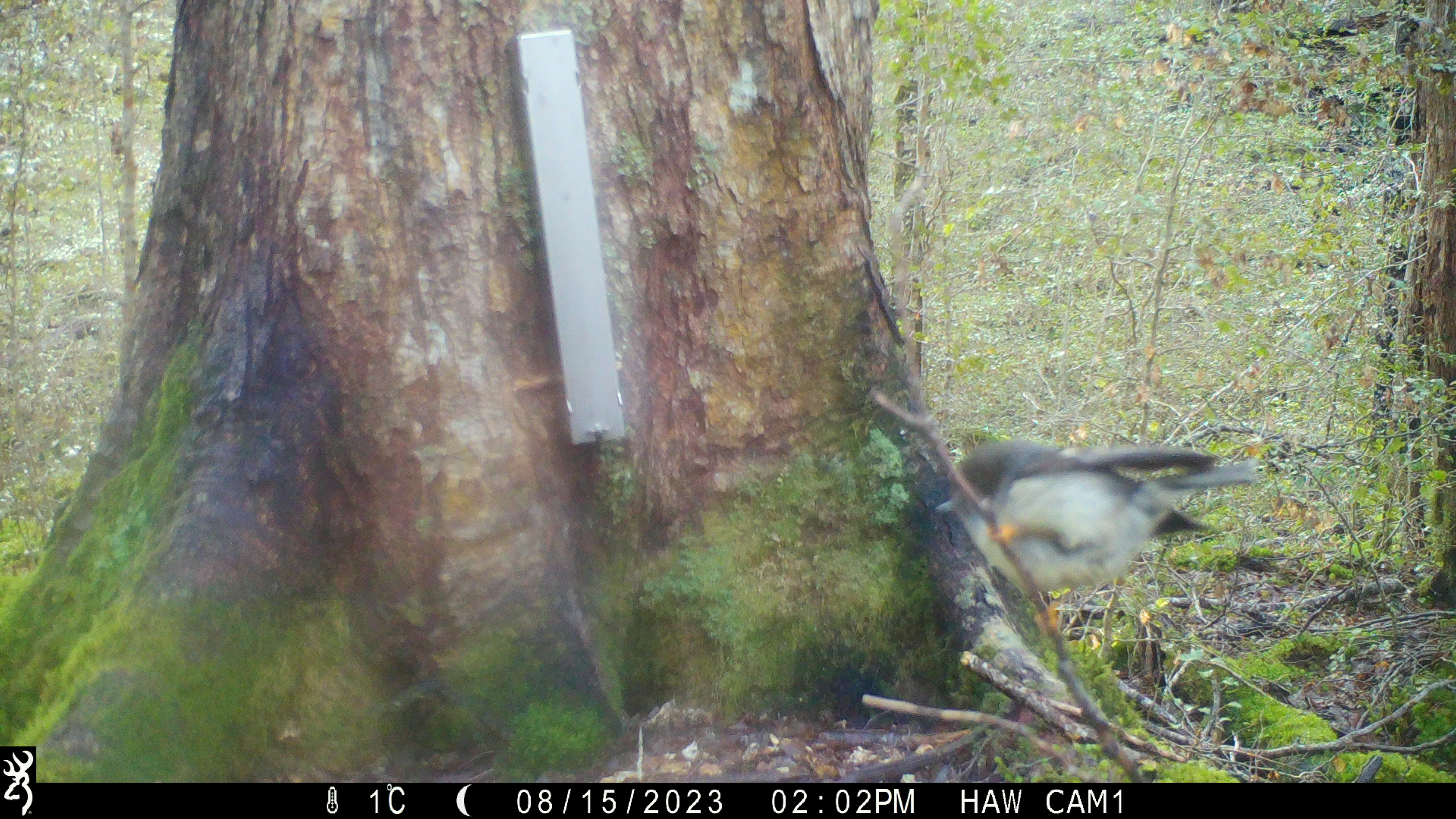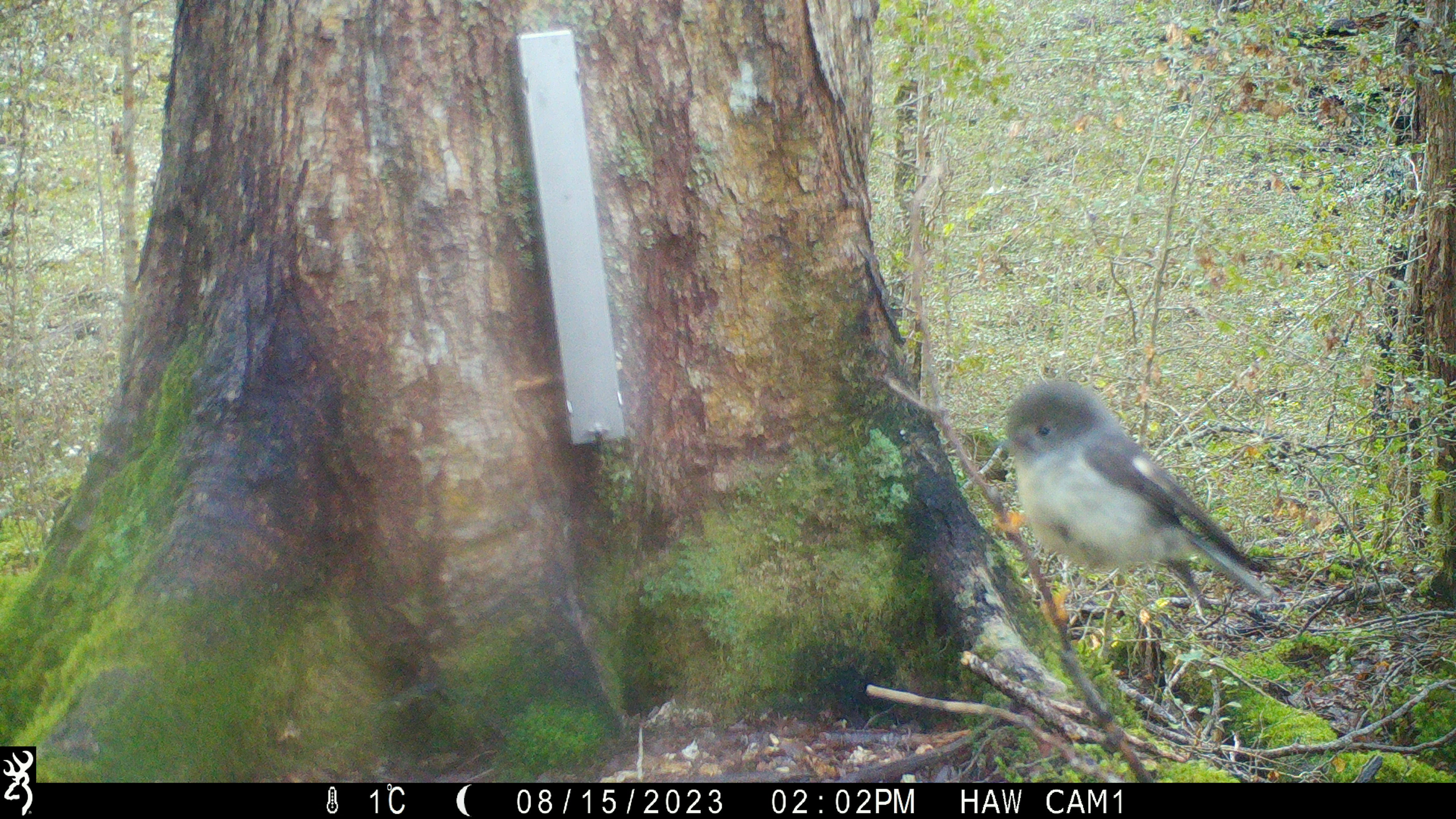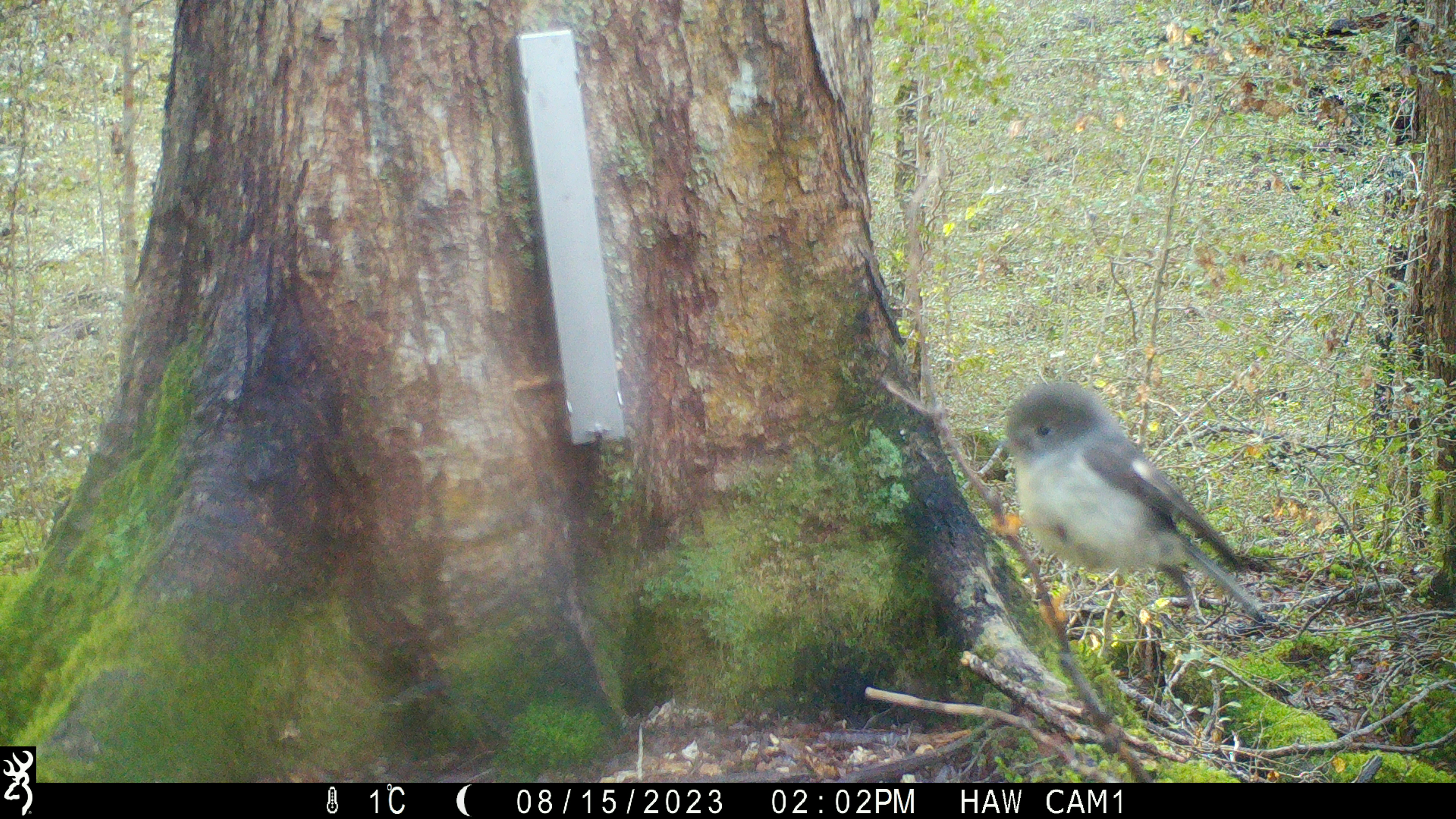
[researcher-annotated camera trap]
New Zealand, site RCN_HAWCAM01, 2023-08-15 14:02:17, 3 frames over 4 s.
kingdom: Animalia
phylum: Chordata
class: Aves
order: Passeriformes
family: Petroicidae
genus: Petroica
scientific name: Petroica macrocephala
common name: tomtit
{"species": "tomtit (Petroica macrocephala)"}